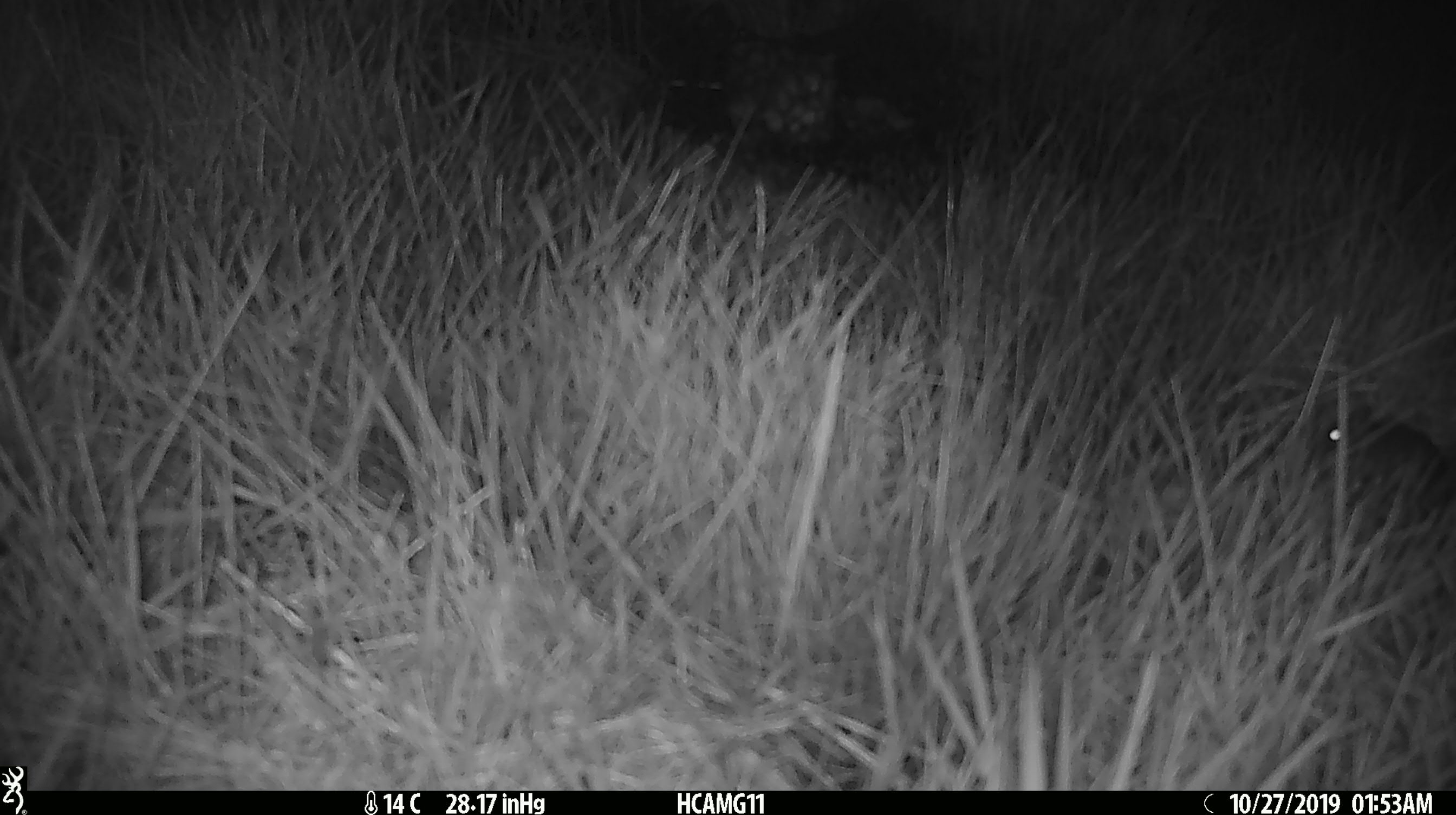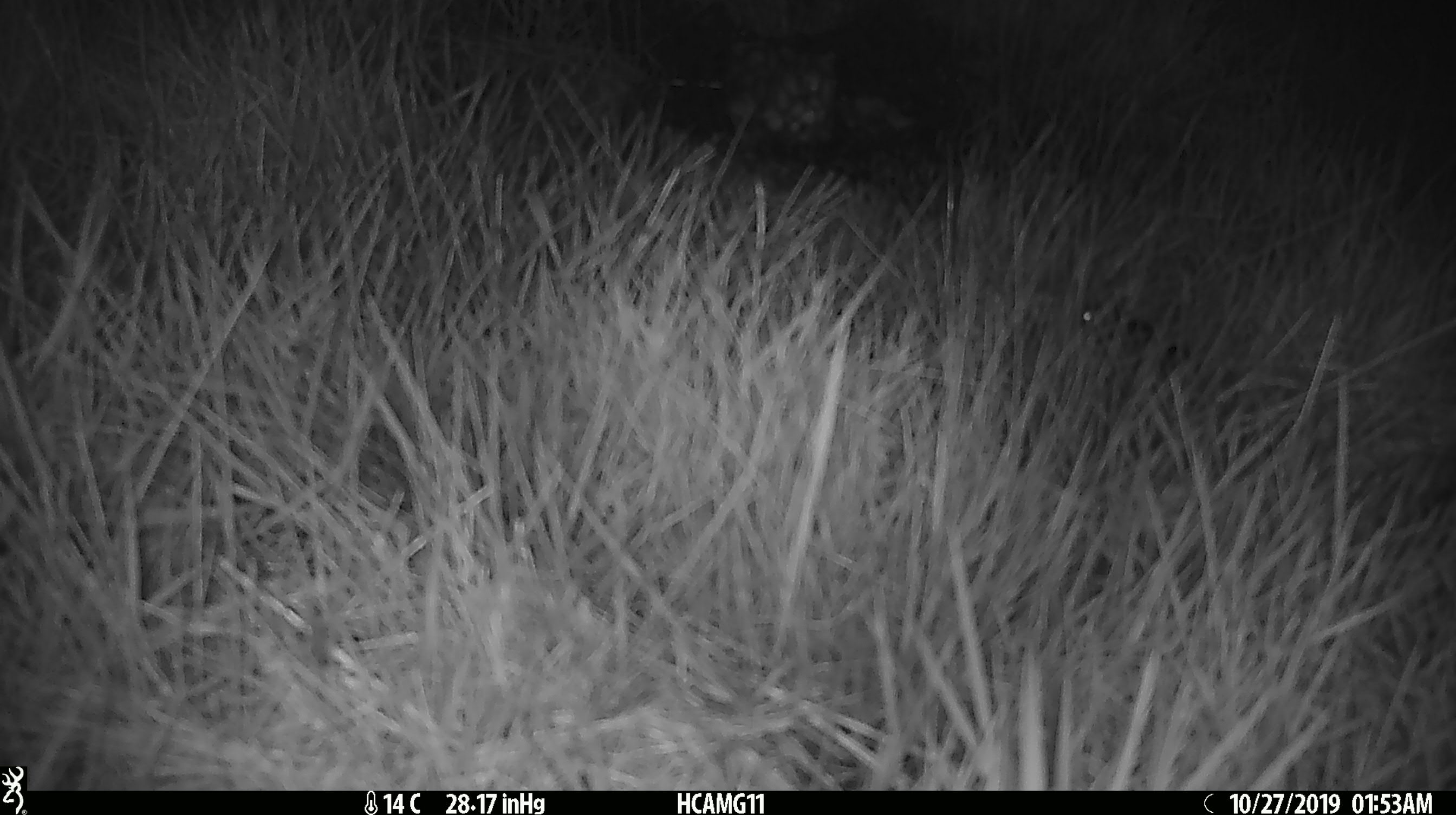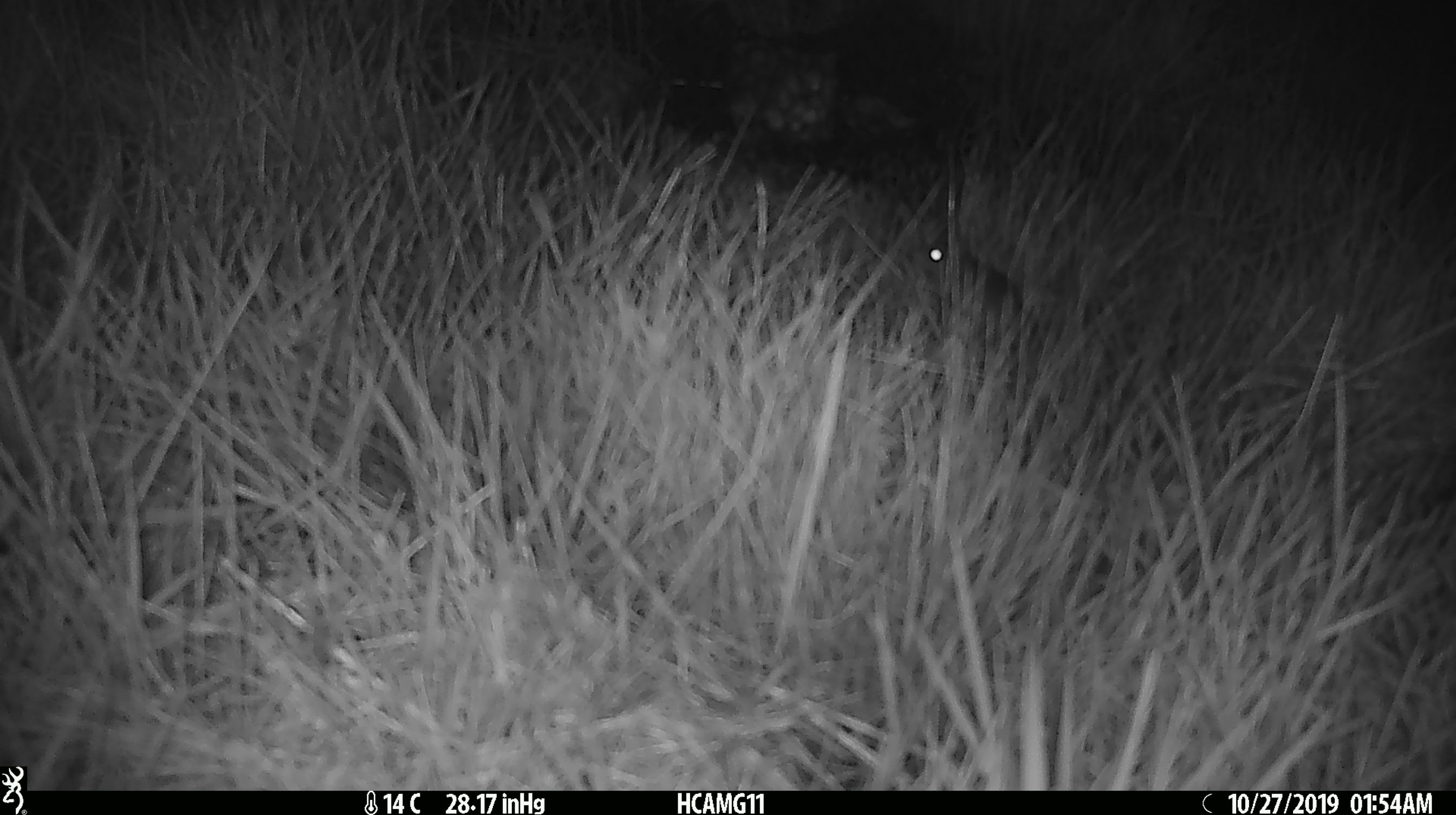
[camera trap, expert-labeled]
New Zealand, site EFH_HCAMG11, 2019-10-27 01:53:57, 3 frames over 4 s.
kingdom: Animalia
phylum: Chordata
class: Mammalia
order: Rodentia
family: Muridae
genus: Mus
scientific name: Mus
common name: mouse